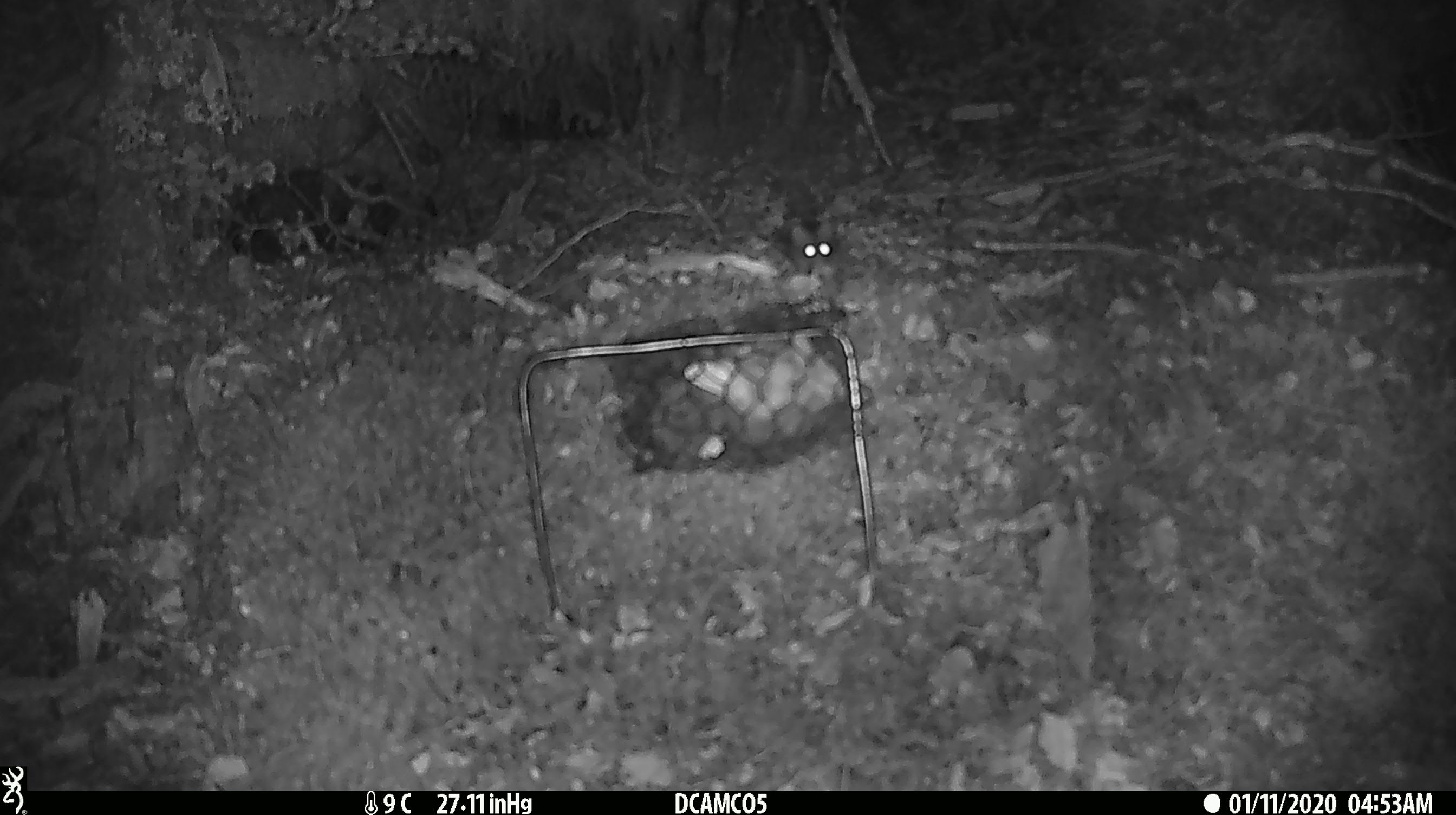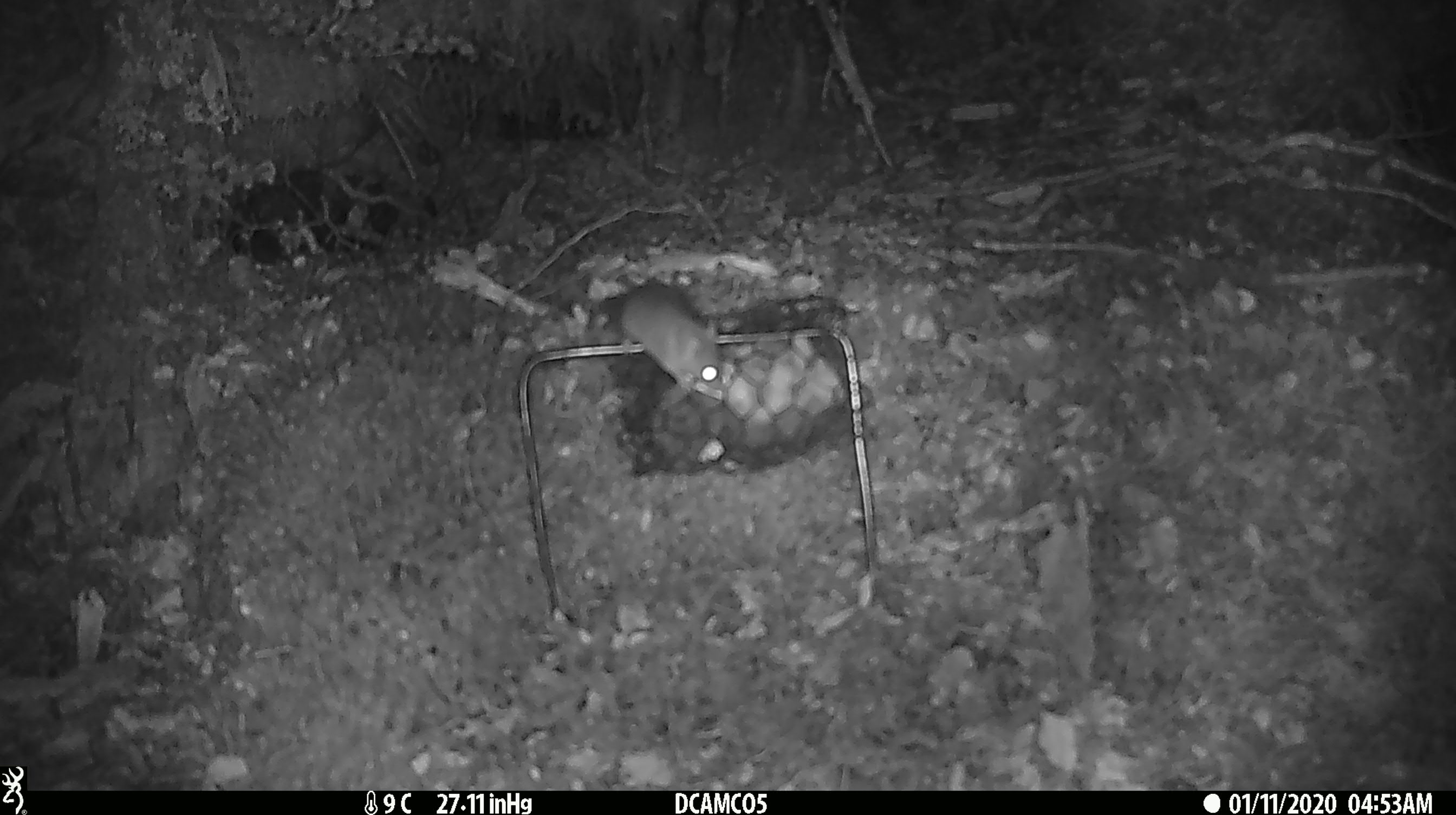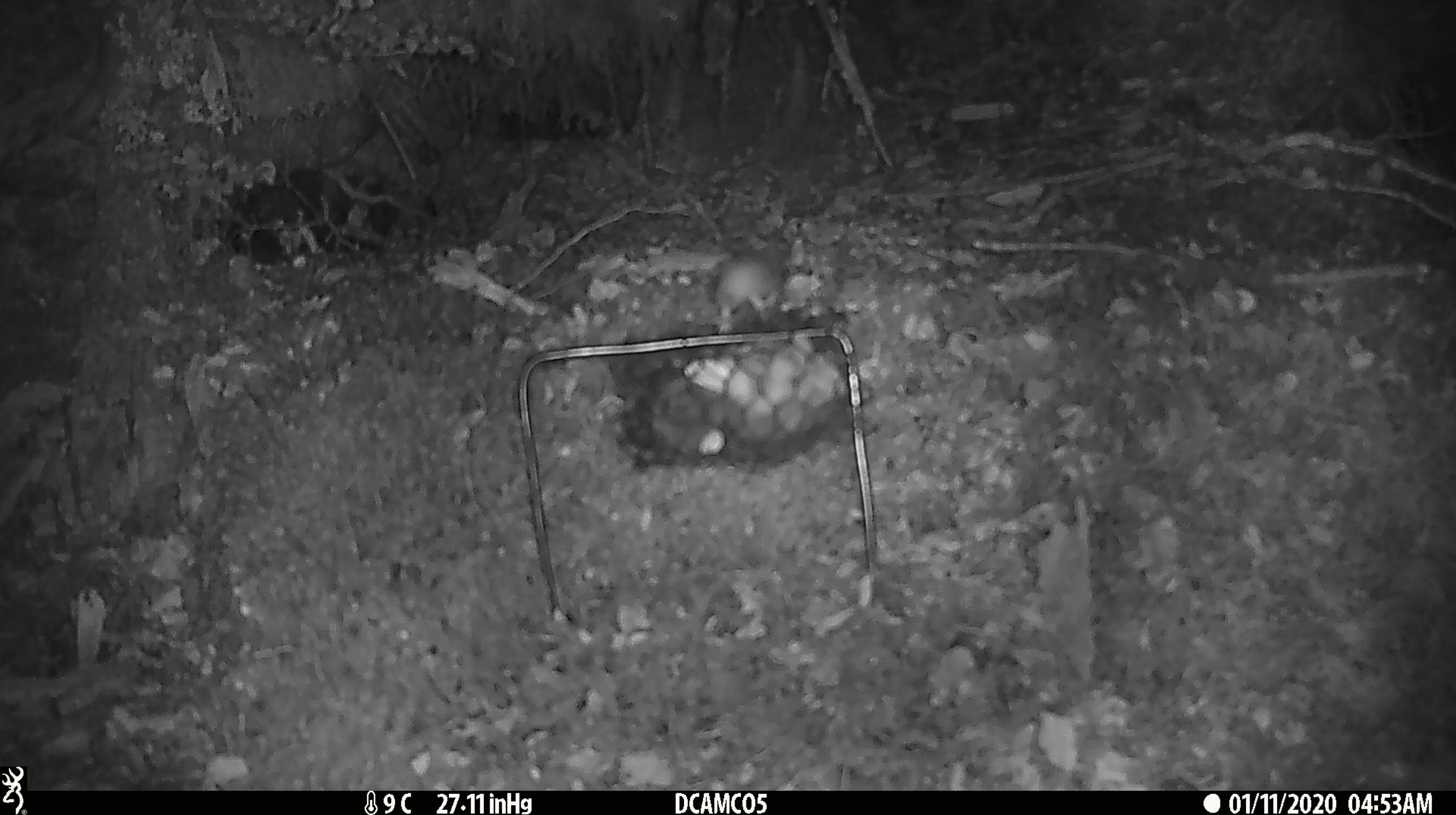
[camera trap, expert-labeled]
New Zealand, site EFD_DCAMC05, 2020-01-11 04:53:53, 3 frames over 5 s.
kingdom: Animalia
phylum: Chordata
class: Mammalia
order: Rodentia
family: Muridae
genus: Mus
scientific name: Mus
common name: mouse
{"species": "mouse (Mus)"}